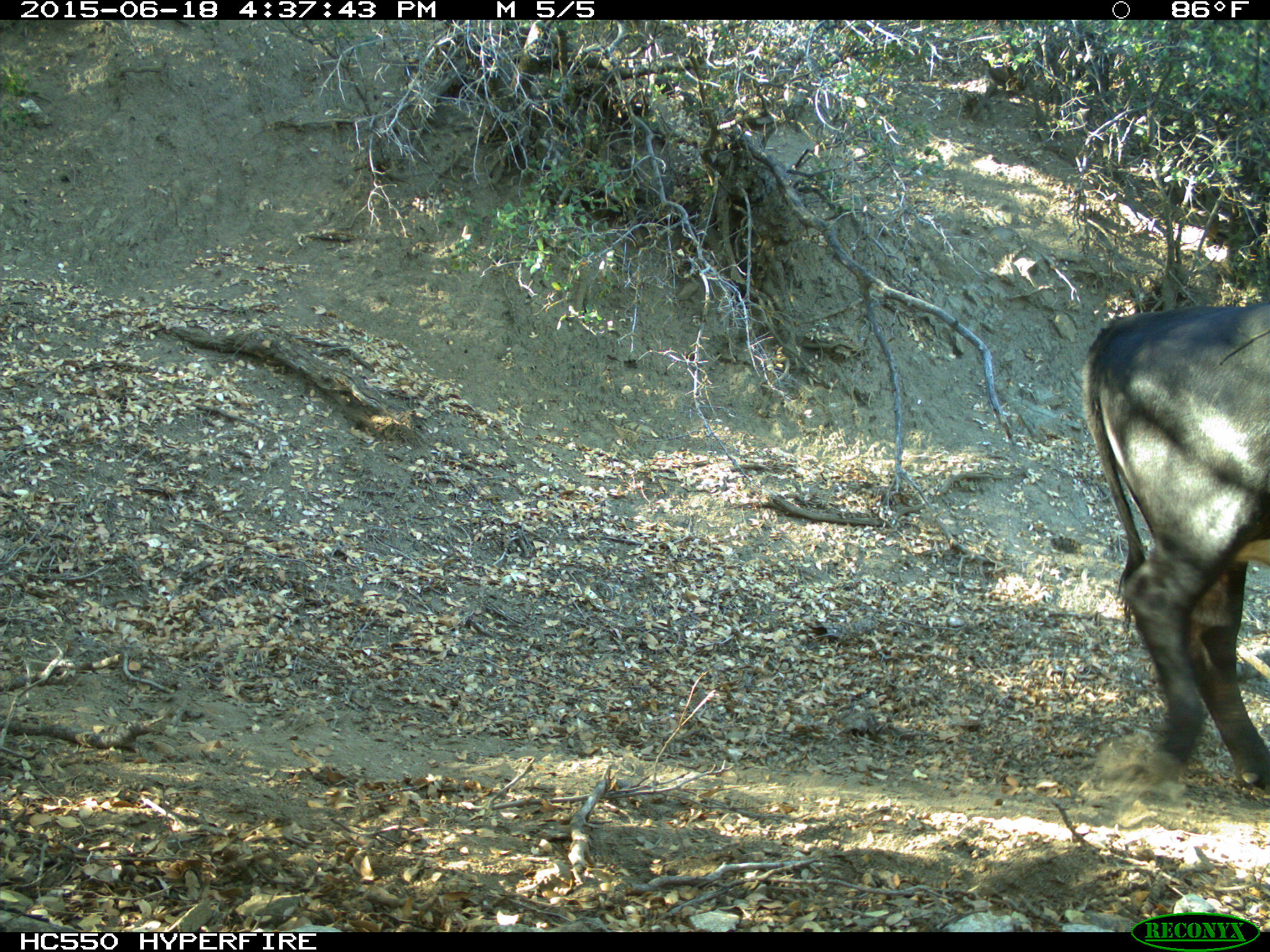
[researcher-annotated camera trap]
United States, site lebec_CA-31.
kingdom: Animalia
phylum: Chordata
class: Mammalia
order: Artiodactyla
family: Bovidae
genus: Bos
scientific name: Bos taurus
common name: domestic cow